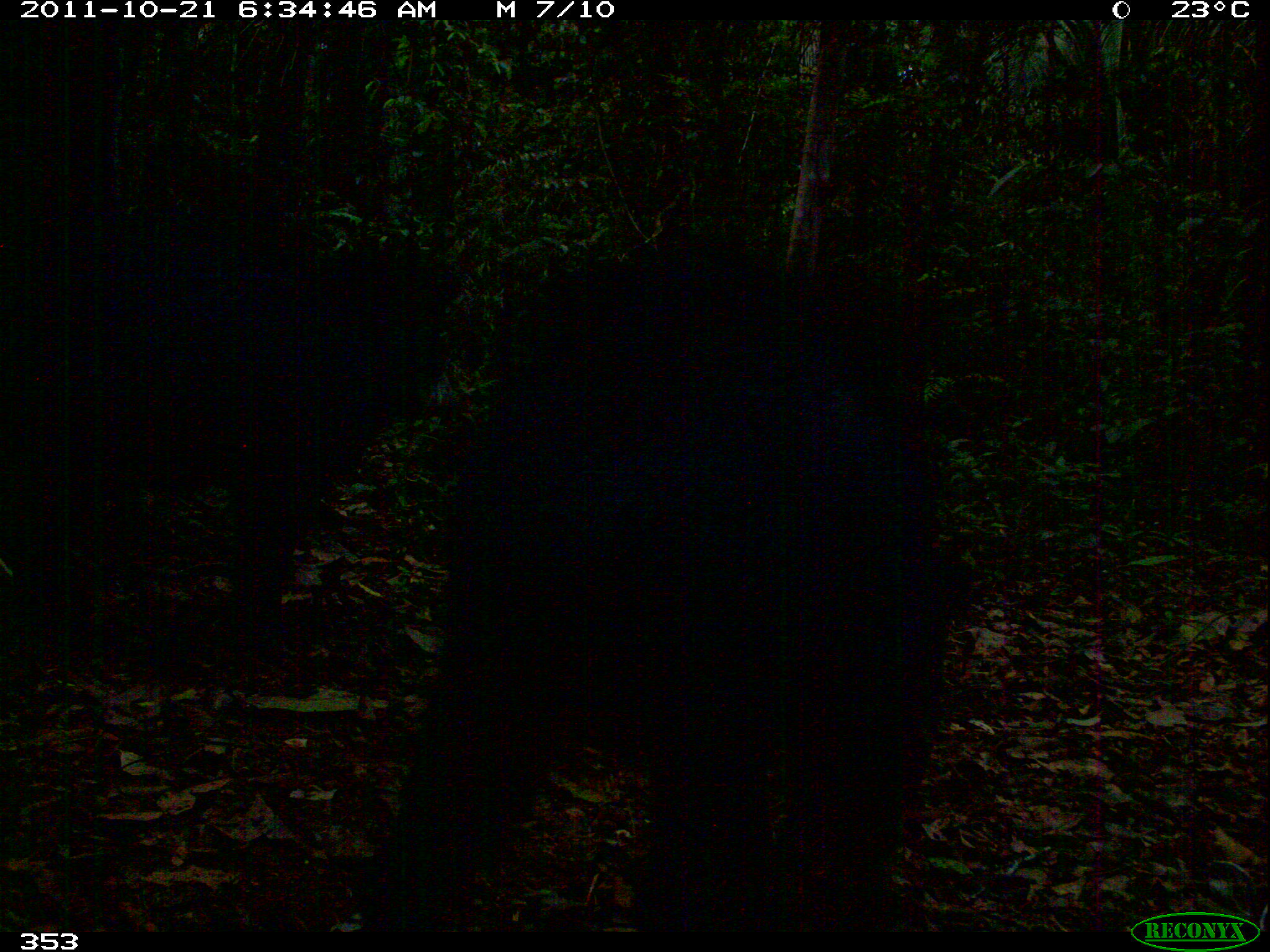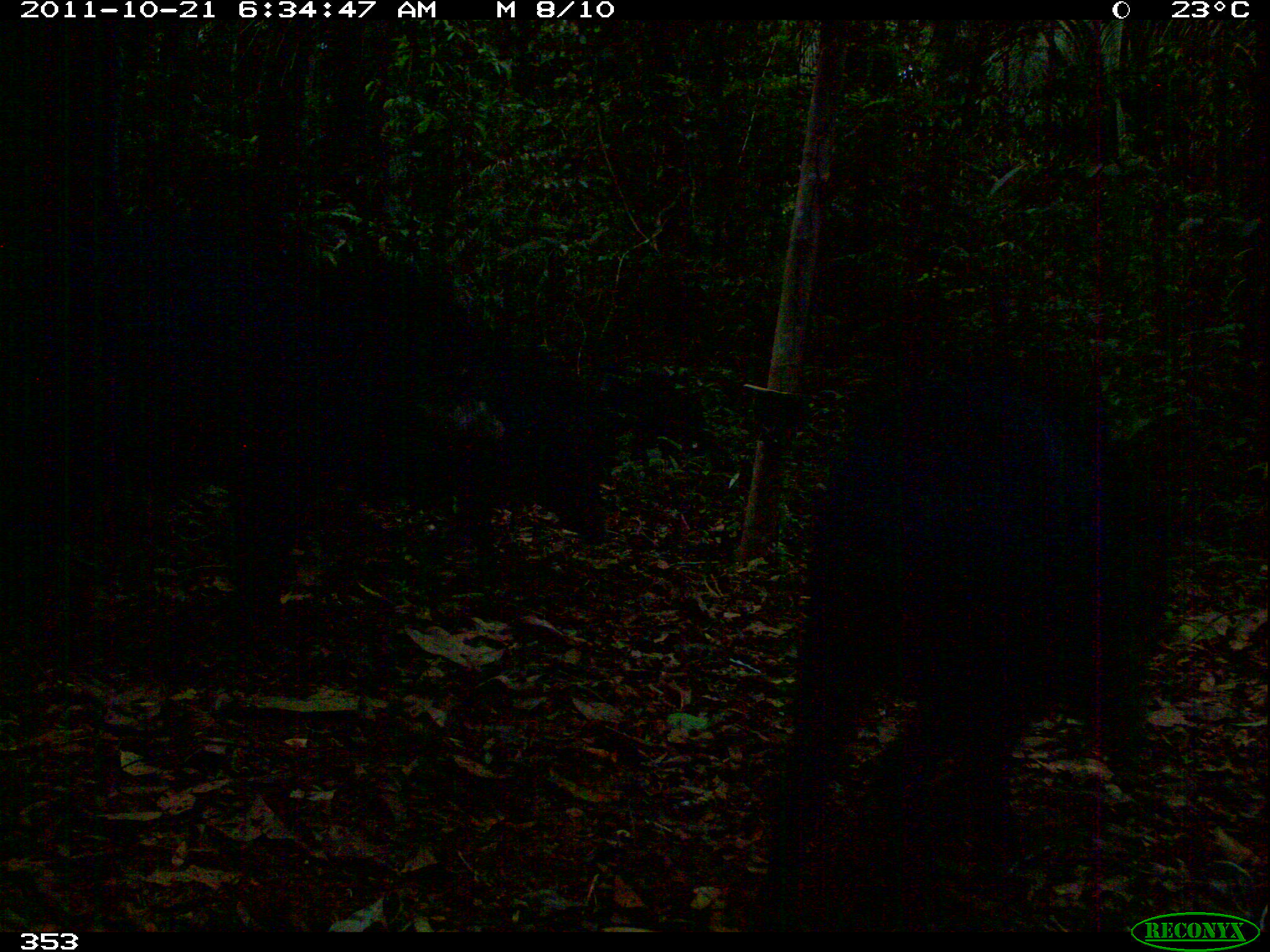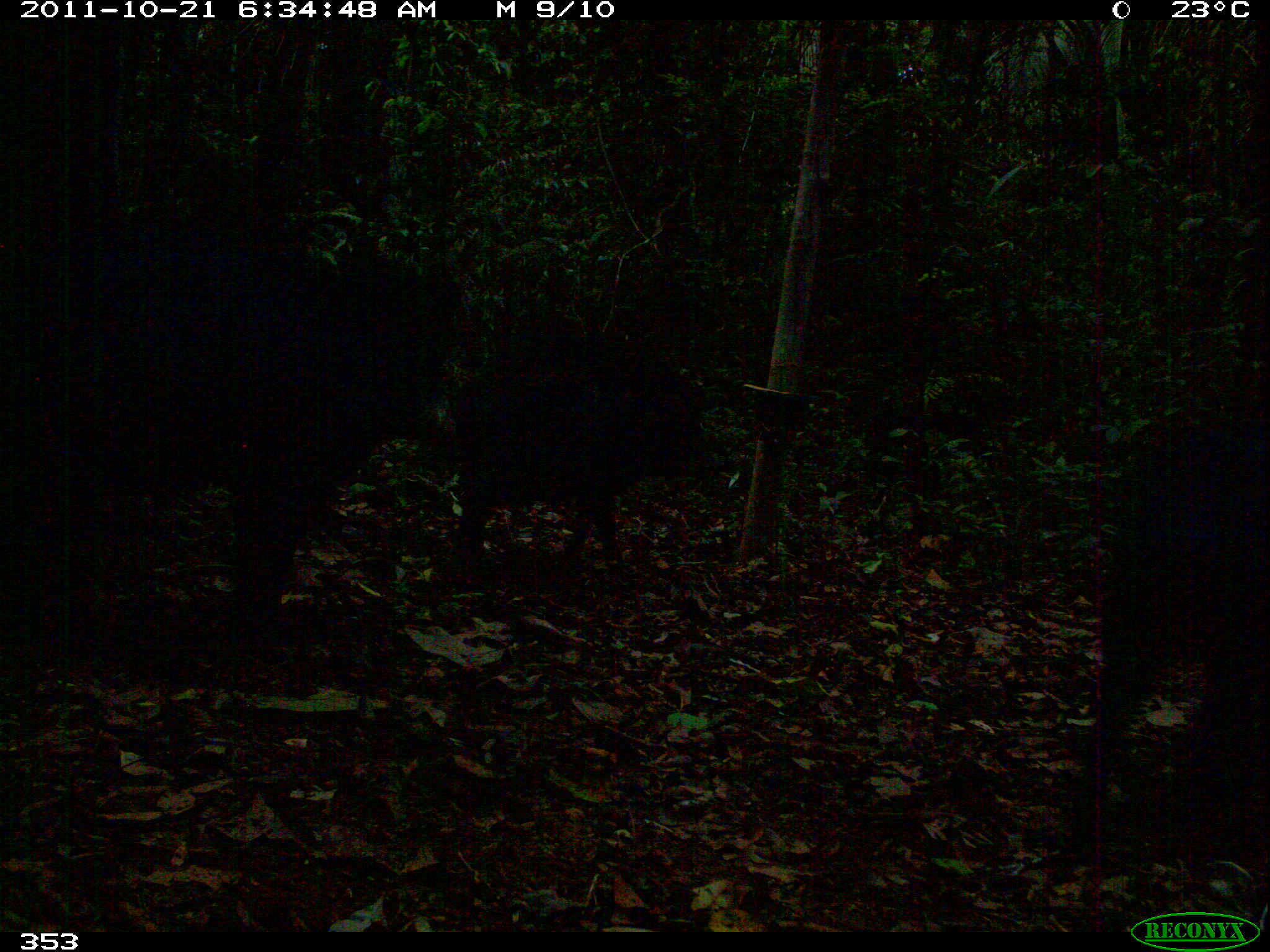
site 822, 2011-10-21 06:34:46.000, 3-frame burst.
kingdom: Animalia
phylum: Chordata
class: Mammalia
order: Artiodactyla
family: Tayassuidae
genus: Tayassu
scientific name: Tayassu pecari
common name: white-lipped peccary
Tayassu pecari (white-lipped peccary).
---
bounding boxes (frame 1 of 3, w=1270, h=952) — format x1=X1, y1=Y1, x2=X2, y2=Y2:
tayassu pecari: x1=351, y1=249, x2=953, y2=938; x1=0, y1=218, x2=462, y2=630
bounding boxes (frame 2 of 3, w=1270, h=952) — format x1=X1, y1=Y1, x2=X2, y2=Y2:
tayassu pecari: x1=0, y1=203, x2=607, y2=646; x1=762, y1=375, x2=1171, y2=904